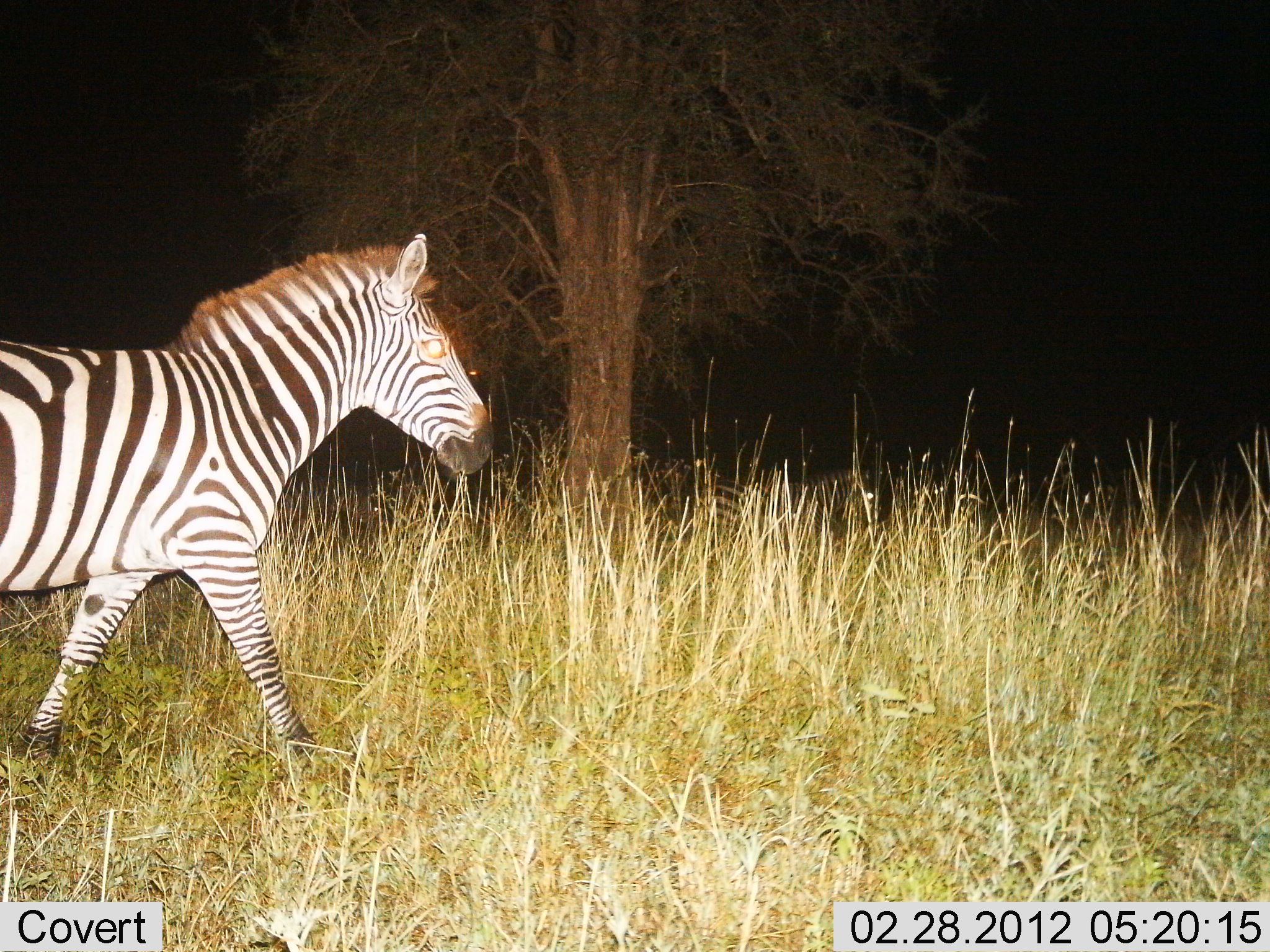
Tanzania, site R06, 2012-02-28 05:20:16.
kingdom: Animalia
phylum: Chordata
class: Mammalia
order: Perissodactyla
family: Equidae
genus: Equus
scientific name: Equus quagga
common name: plains zebra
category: zebra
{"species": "zebra (plains zebra) (Equus quagga)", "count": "1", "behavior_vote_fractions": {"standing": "21%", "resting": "0%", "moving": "86%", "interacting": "0%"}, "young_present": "0%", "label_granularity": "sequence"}